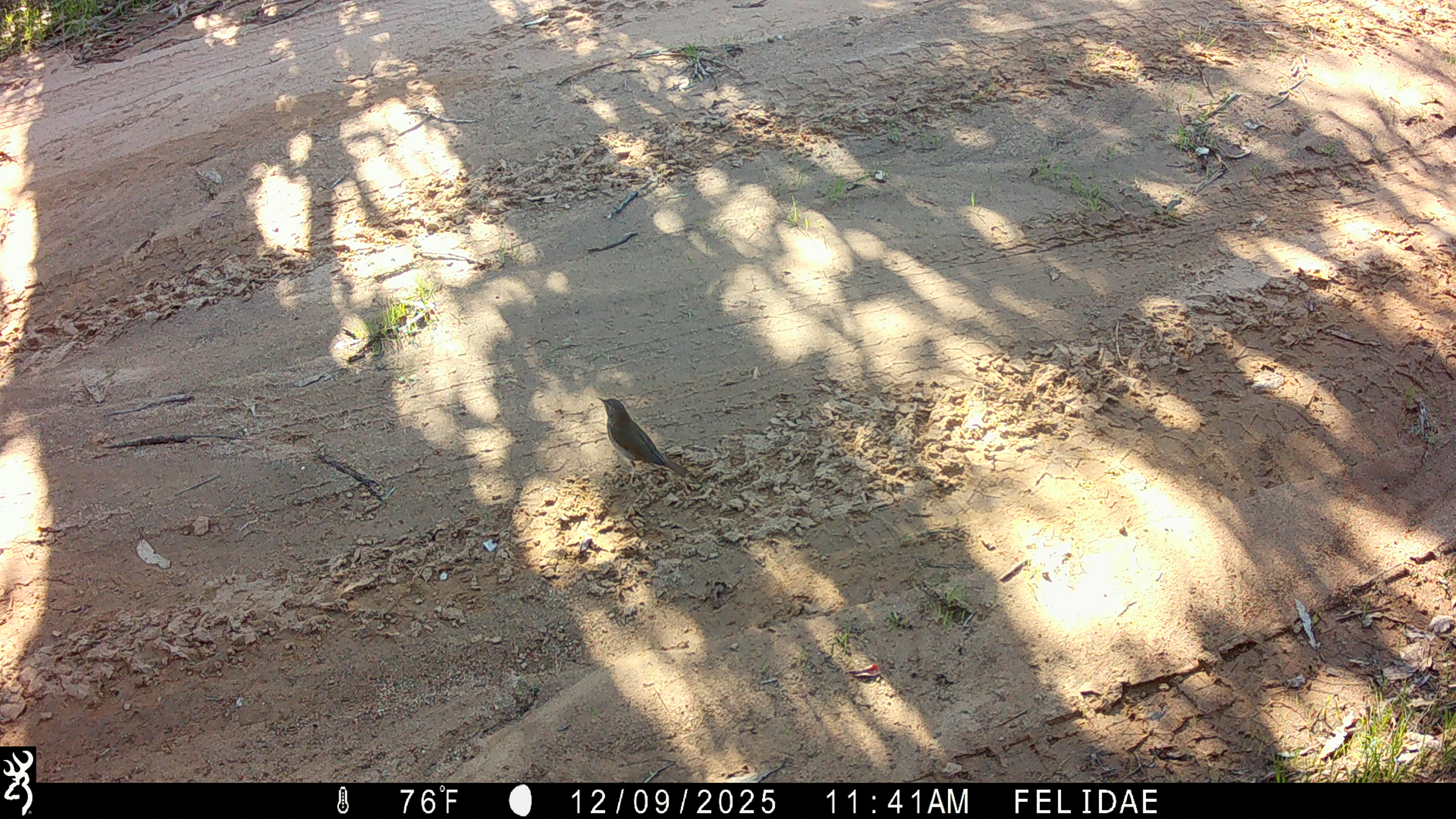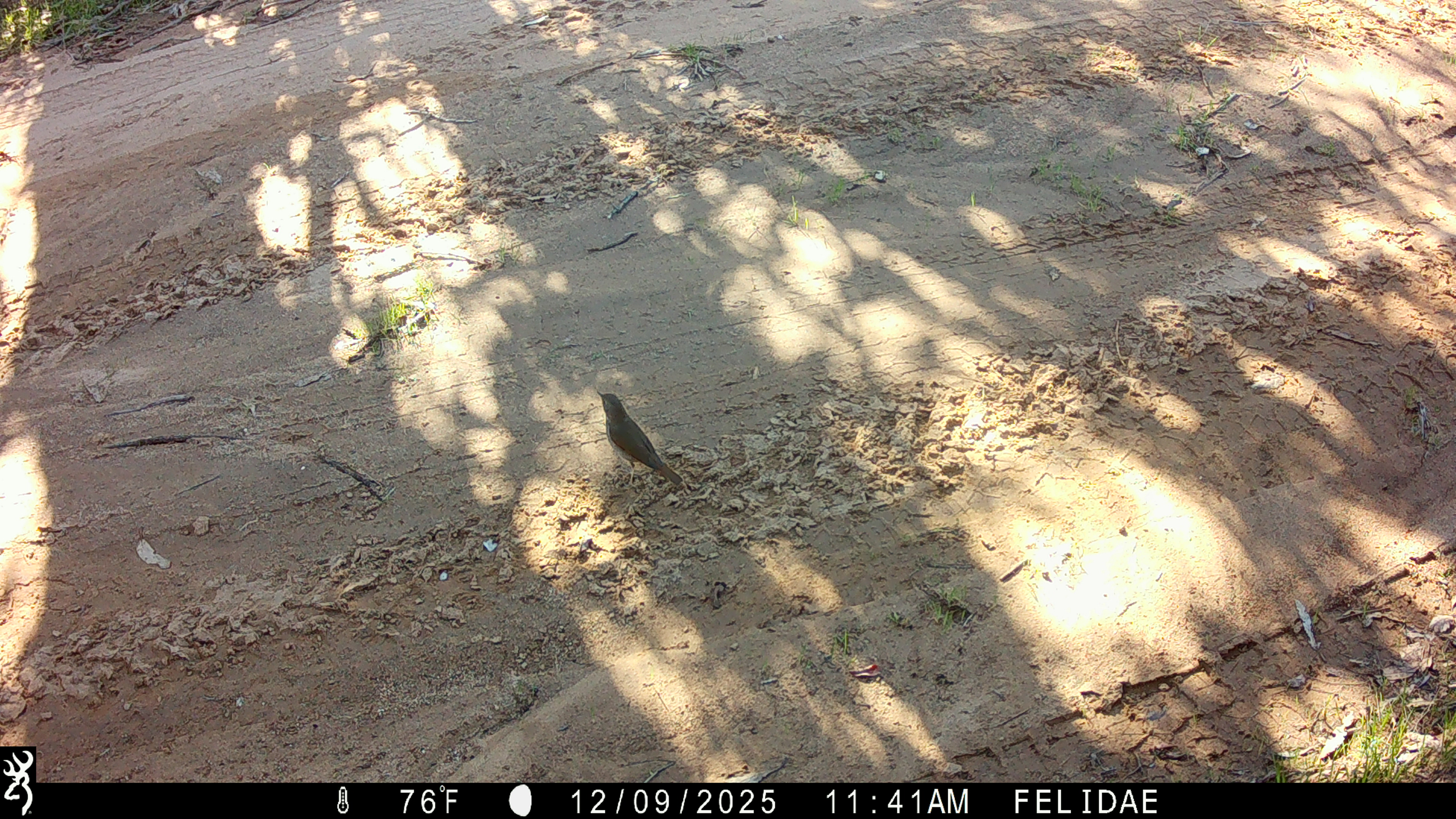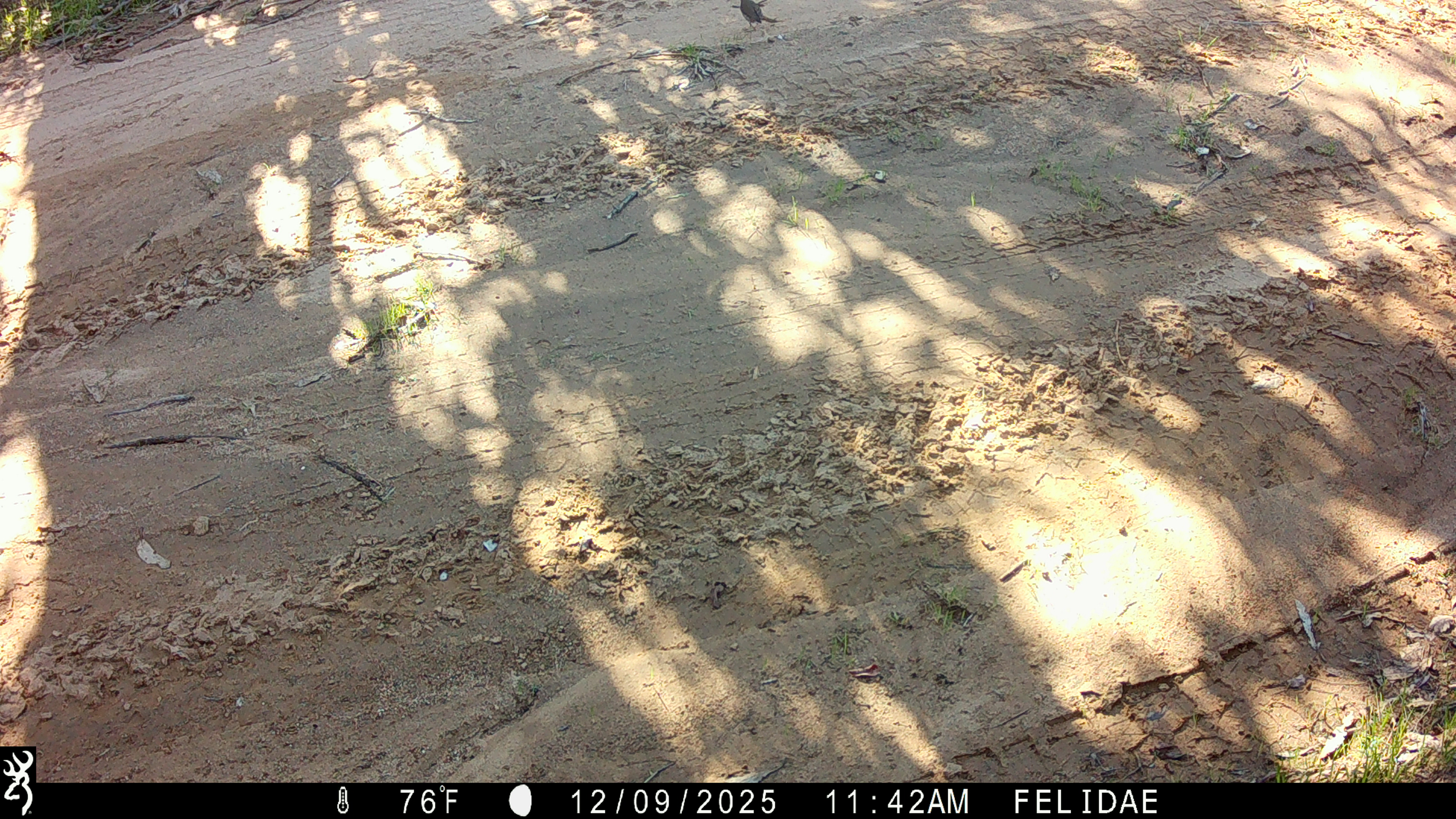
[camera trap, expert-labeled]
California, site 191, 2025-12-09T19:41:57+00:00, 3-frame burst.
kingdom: Animalia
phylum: Chordata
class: Aves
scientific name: Aves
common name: bird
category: unknown bird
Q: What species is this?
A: Unknown bird (bird) (Aves).